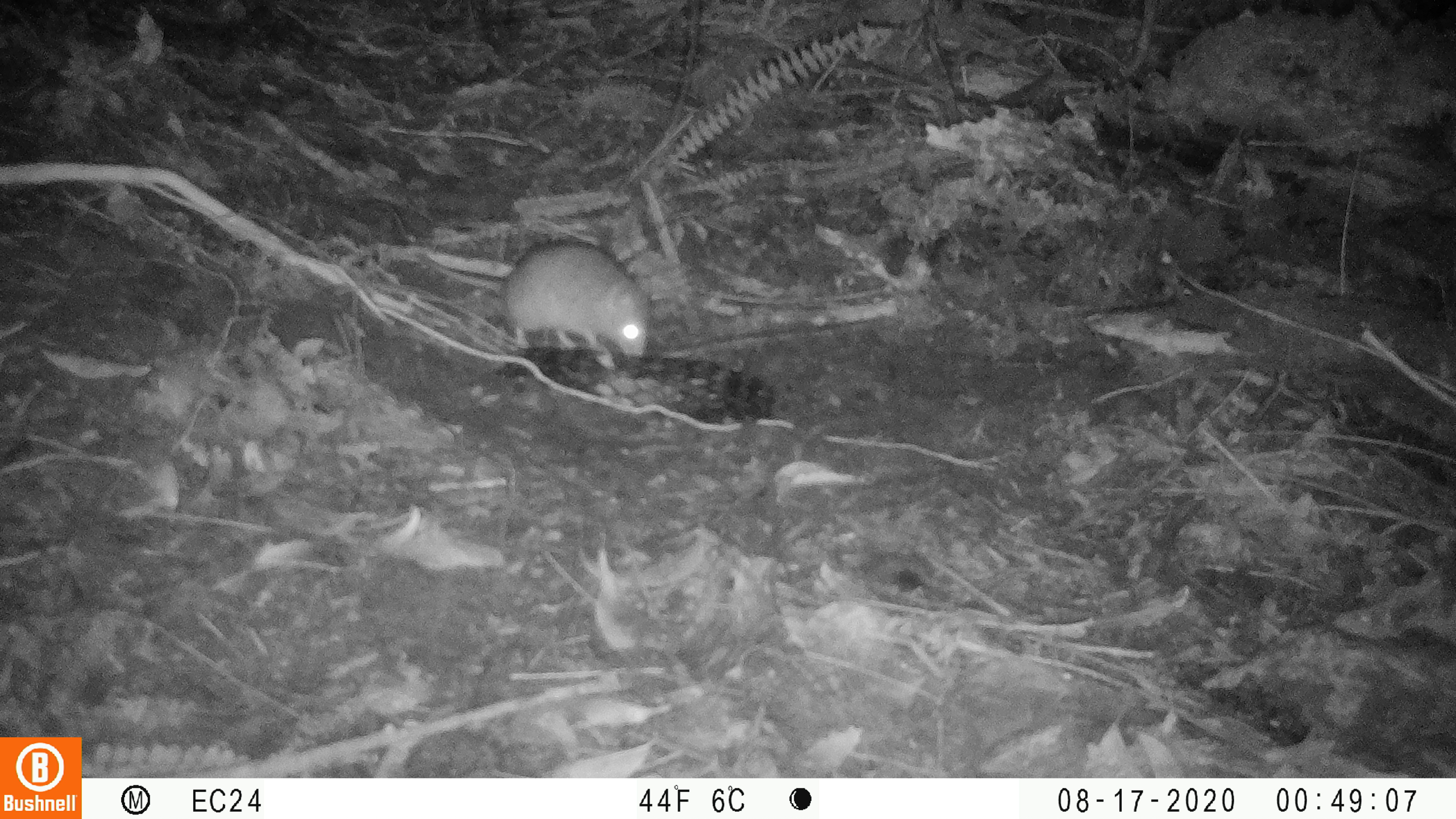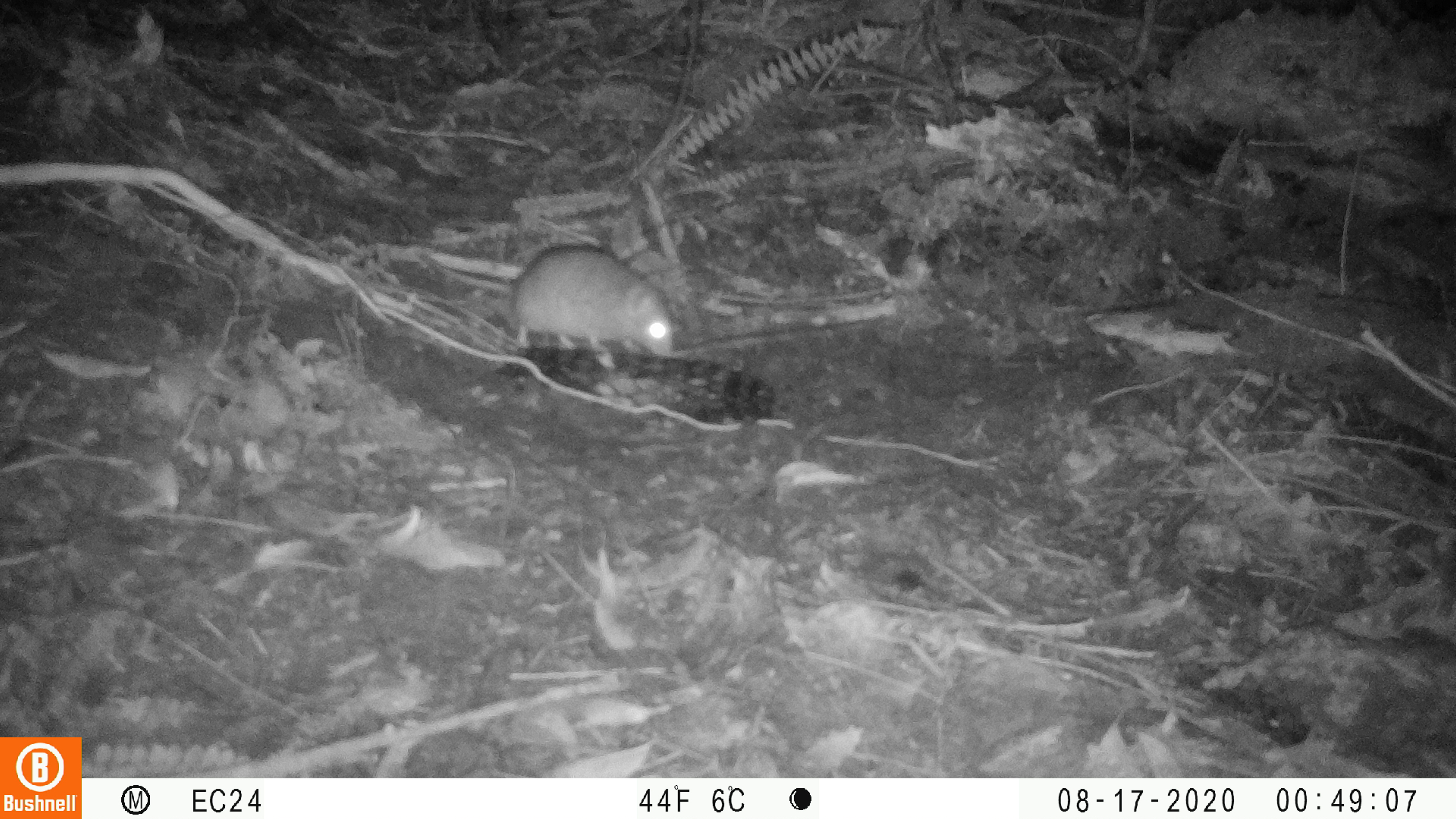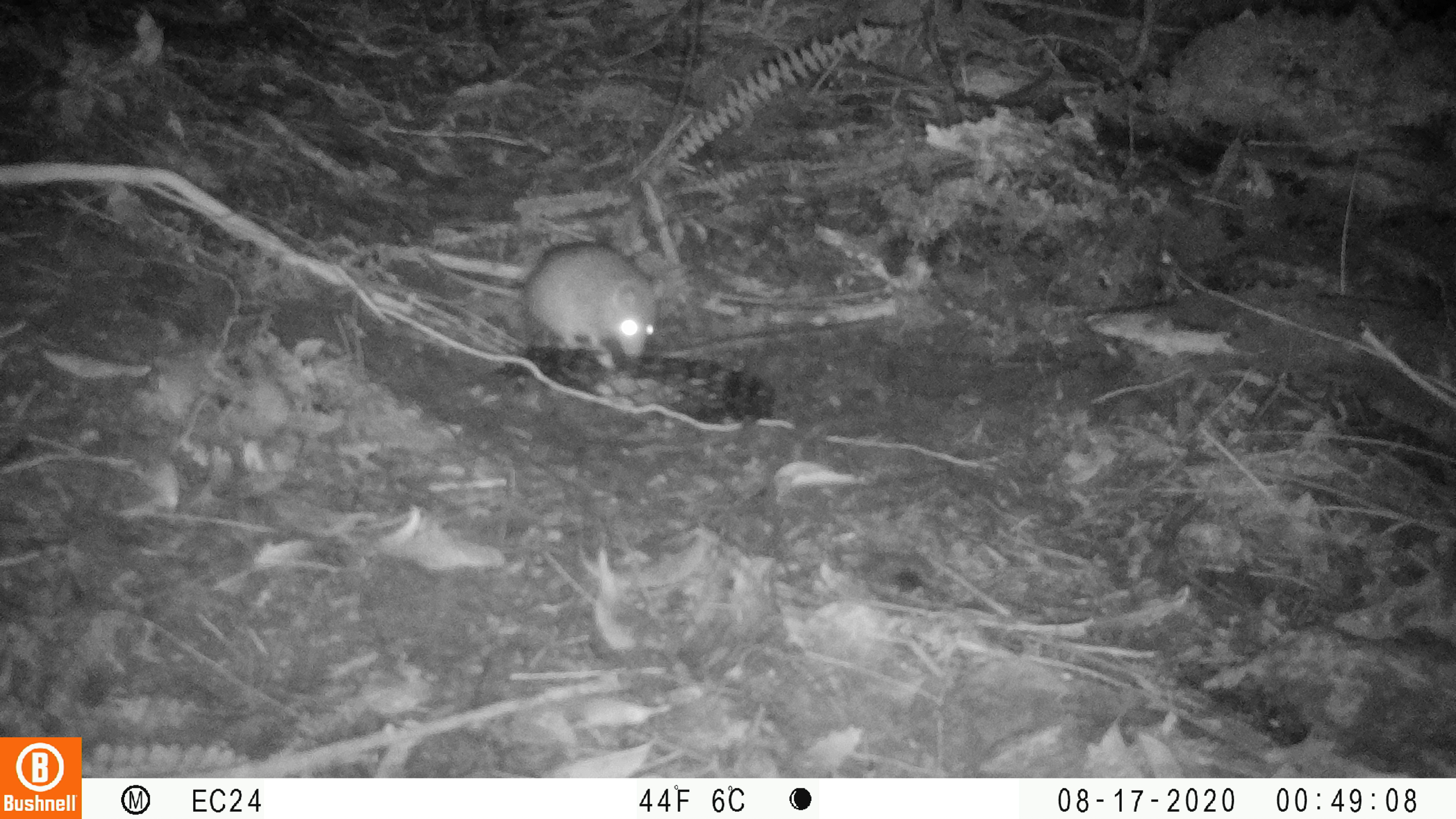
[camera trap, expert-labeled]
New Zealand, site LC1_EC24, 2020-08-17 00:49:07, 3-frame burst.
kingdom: Animalia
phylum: Chordata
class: Mammalia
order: Rodentia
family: Muridae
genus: Rattus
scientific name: Rattus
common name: rat